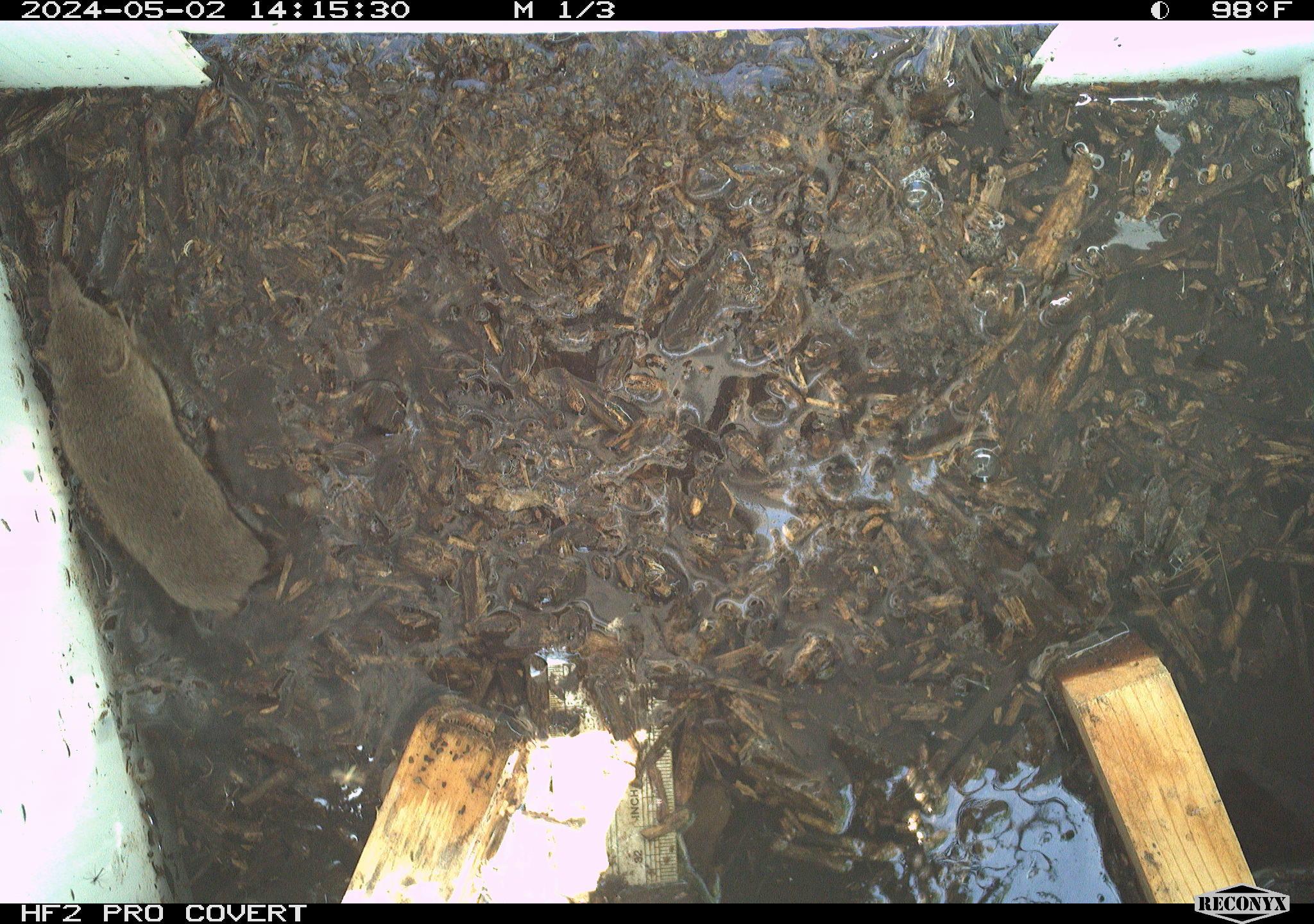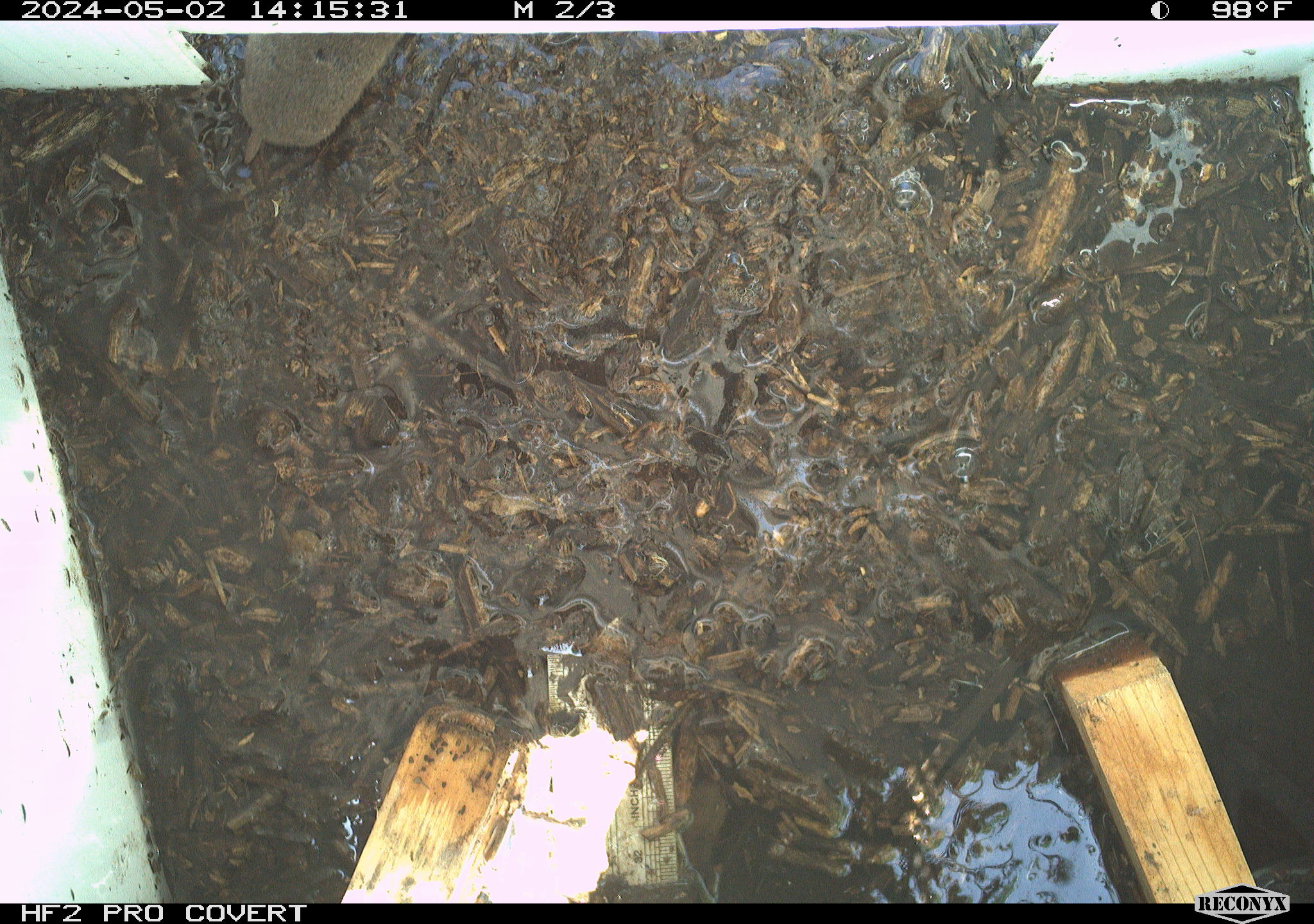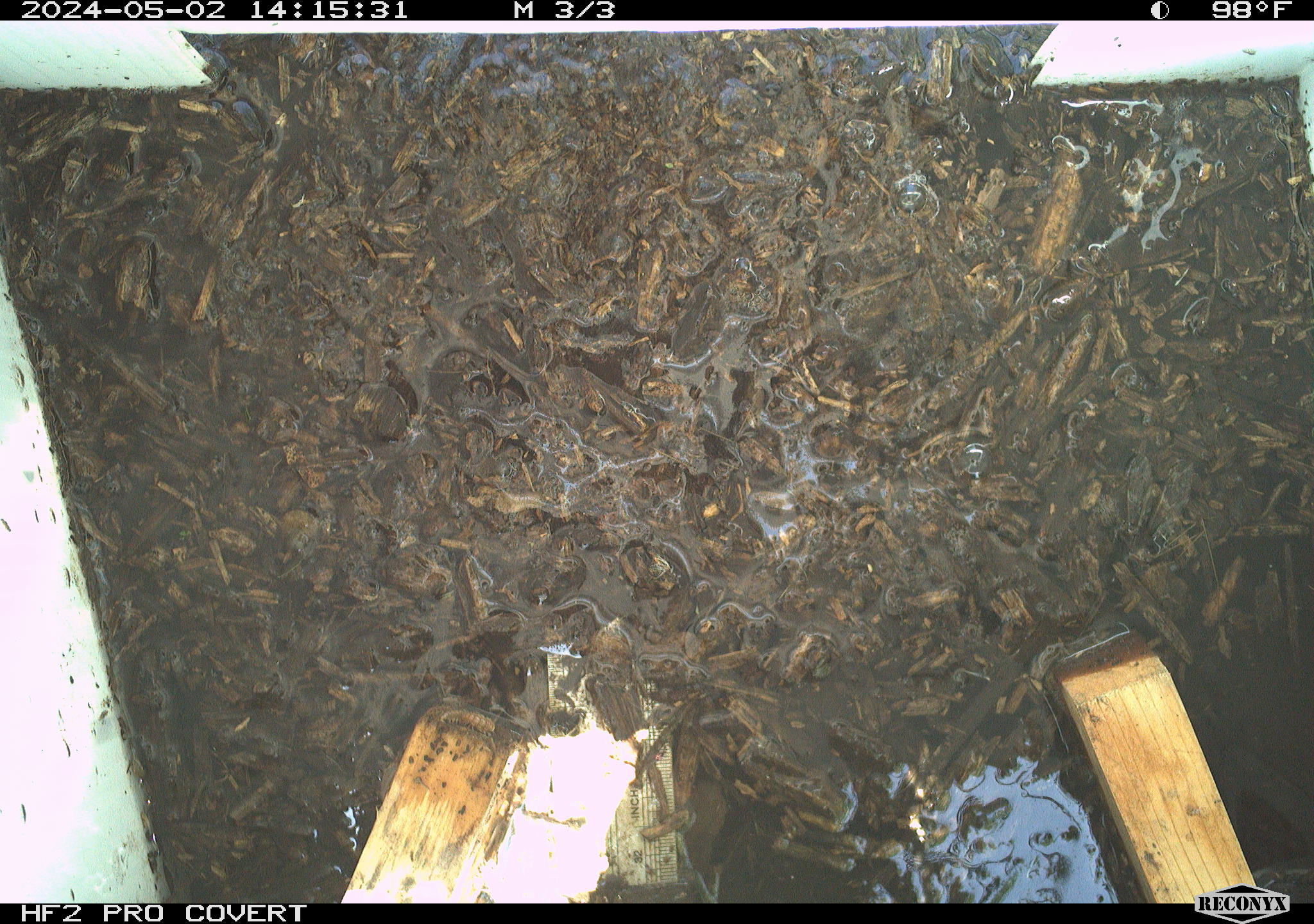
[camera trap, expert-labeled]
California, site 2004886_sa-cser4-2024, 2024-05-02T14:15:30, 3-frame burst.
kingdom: Animalia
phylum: Chordata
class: Mammalia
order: Eulipotyphla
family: Soricidae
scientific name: Soricidae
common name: shrews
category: soricidae family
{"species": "soricidae family (shrews) (Soricidae)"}